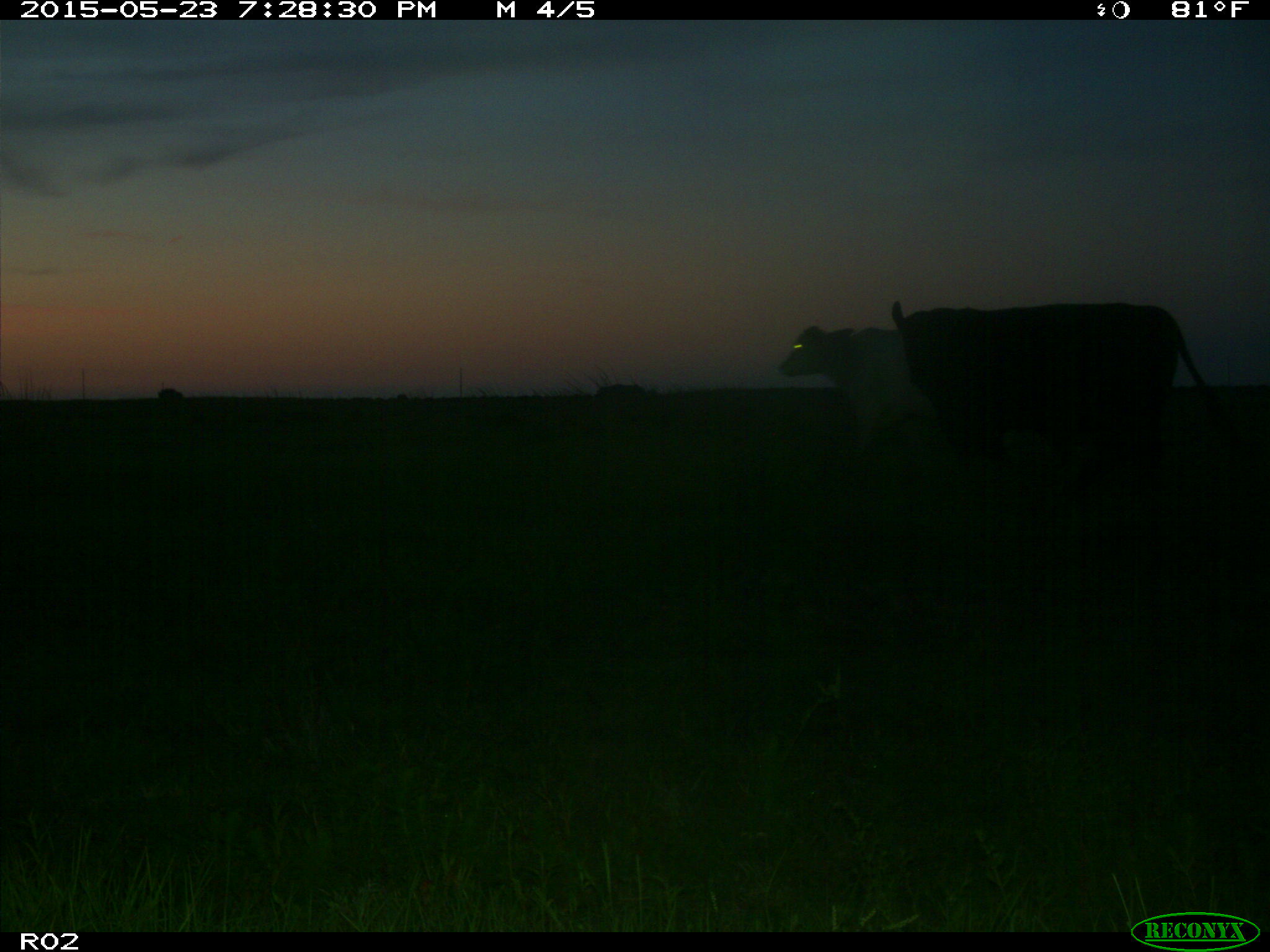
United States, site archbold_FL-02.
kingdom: Animalia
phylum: Chordata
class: Mammalia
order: Artiodactyla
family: Bovidae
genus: Bos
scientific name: Bos taurus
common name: domestic cow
Bos taurus (domestic cow).